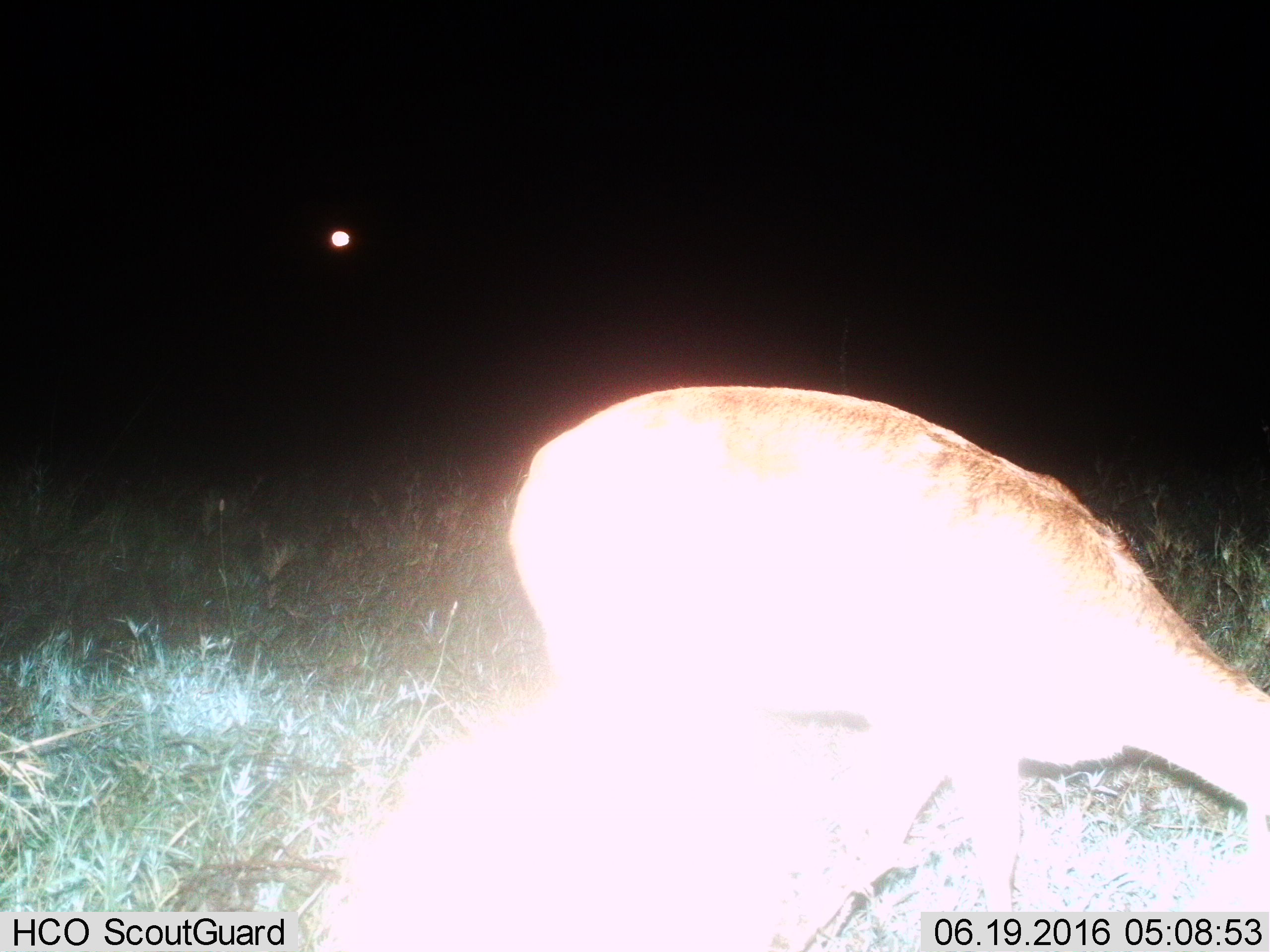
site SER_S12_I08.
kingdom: Animalia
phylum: Chordata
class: Mammalia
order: Artiodactyla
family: Bovidae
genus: Redunca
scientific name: Redunca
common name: reedbuck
Reedbuck (Redunca), count 1. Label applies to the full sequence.